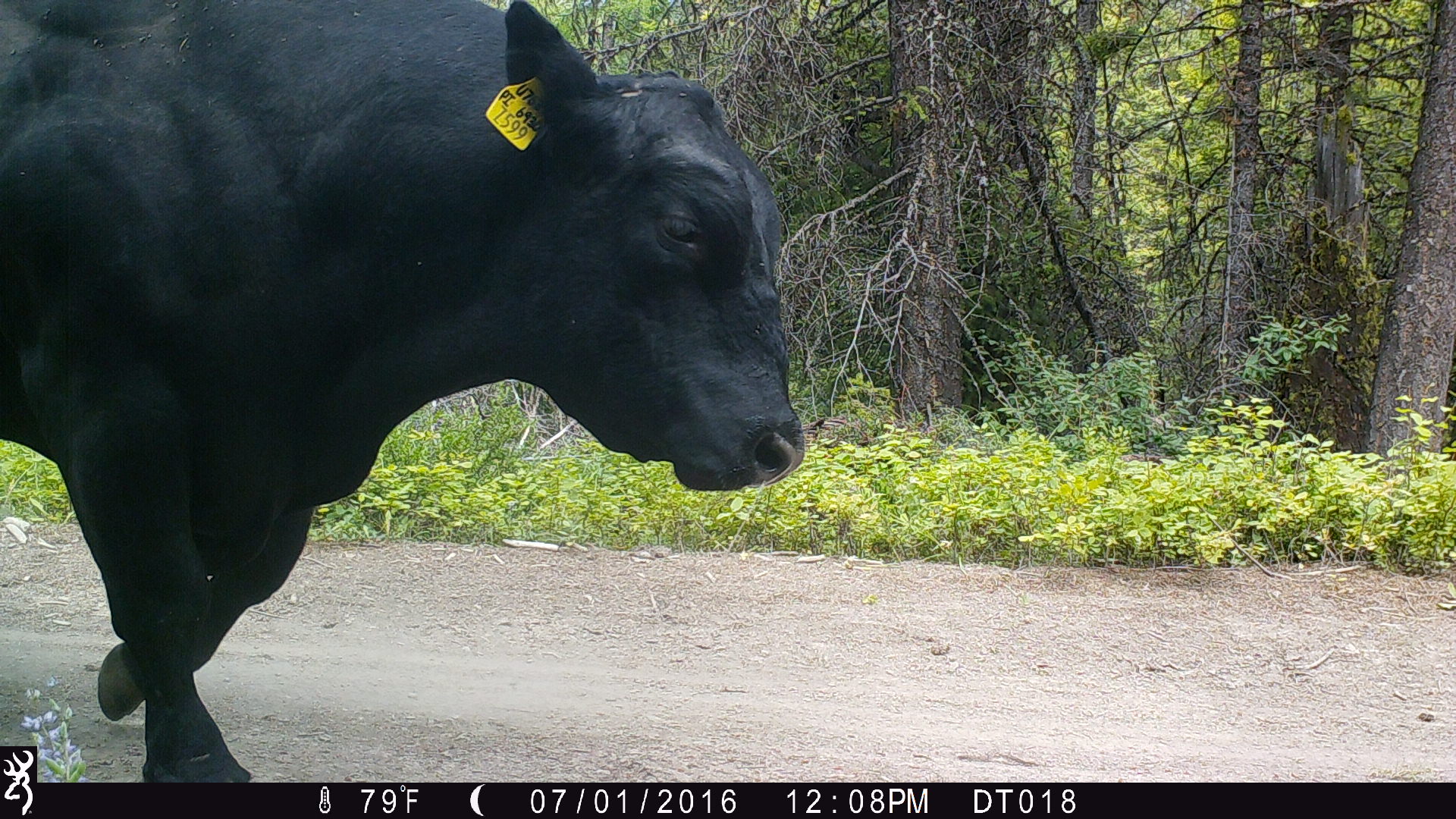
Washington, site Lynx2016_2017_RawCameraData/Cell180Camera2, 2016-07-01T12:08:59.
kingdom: Animalia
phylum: Chordata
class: Mammalia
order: Artiodactyla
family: Bovidae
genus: Bos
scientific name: Bos taurus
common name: domestic cattle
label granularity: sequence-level